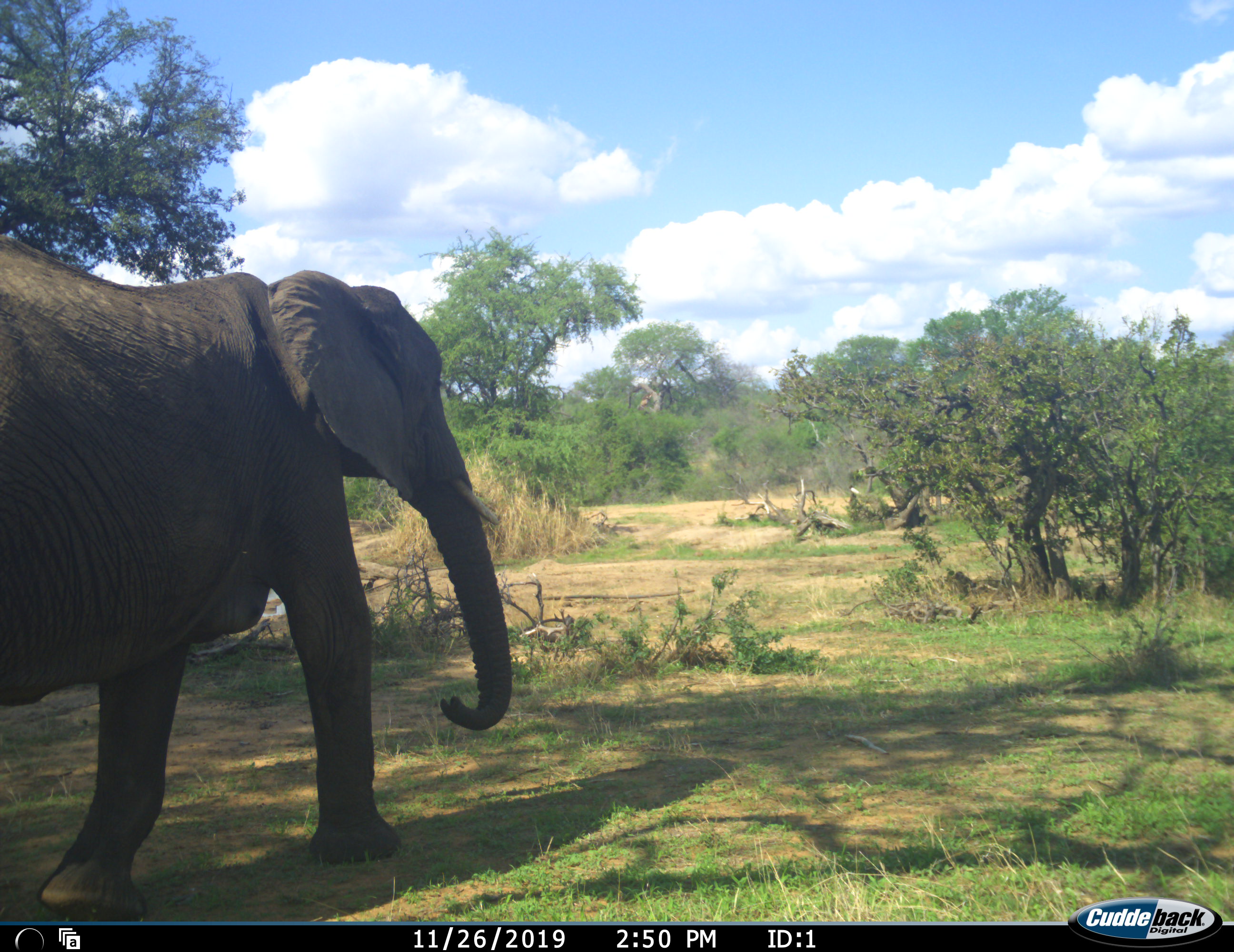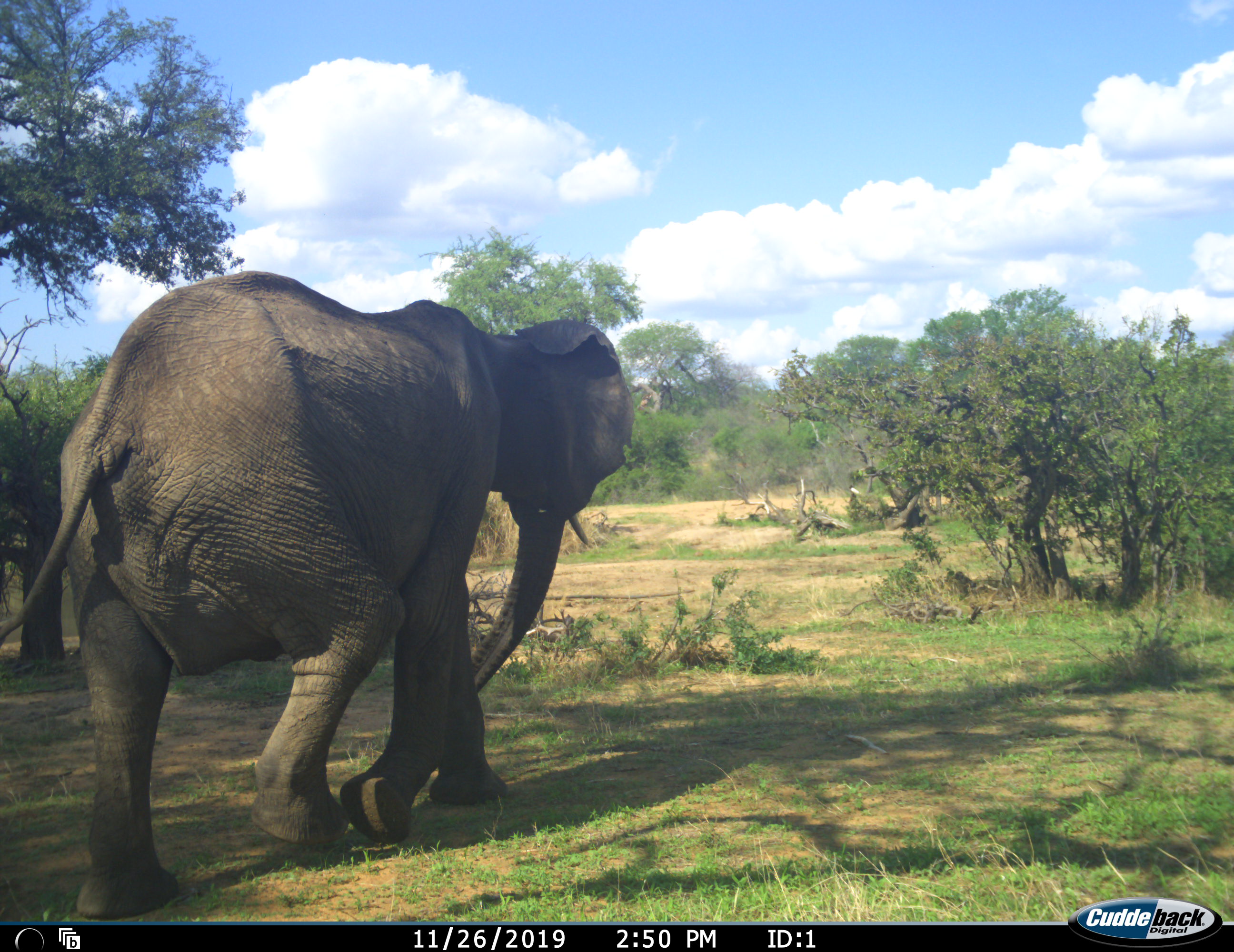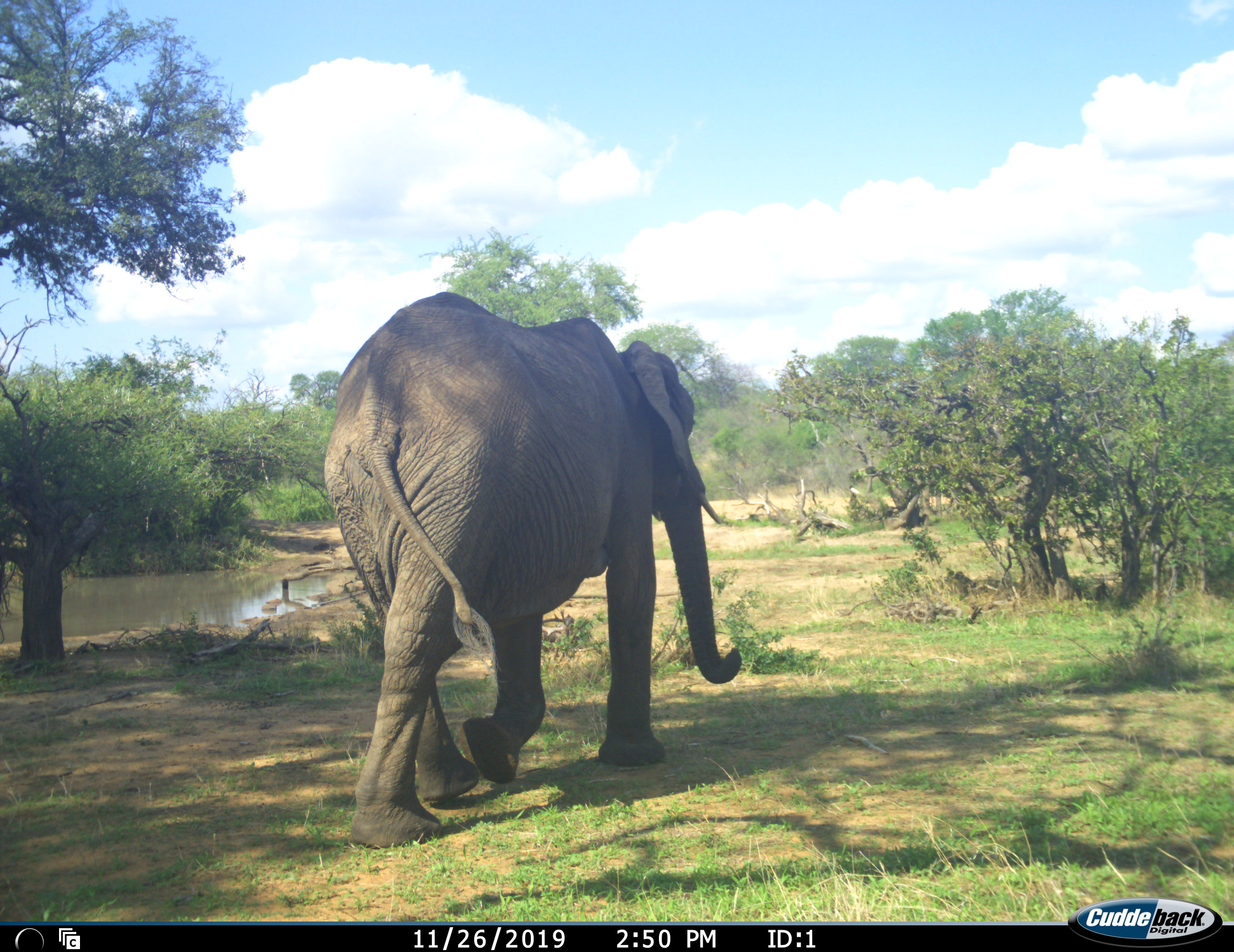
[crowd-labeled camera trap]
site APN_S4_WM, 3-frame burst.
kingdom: Animalia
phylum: Chordata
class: Mammalia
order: Proboscidea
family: Elephantidae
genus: Loxodonta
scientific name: Loxodonta africana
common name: african bush elephant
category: elephant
Elephant (african bush elephant) (Loxodonta africana), count 1. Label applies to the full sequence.